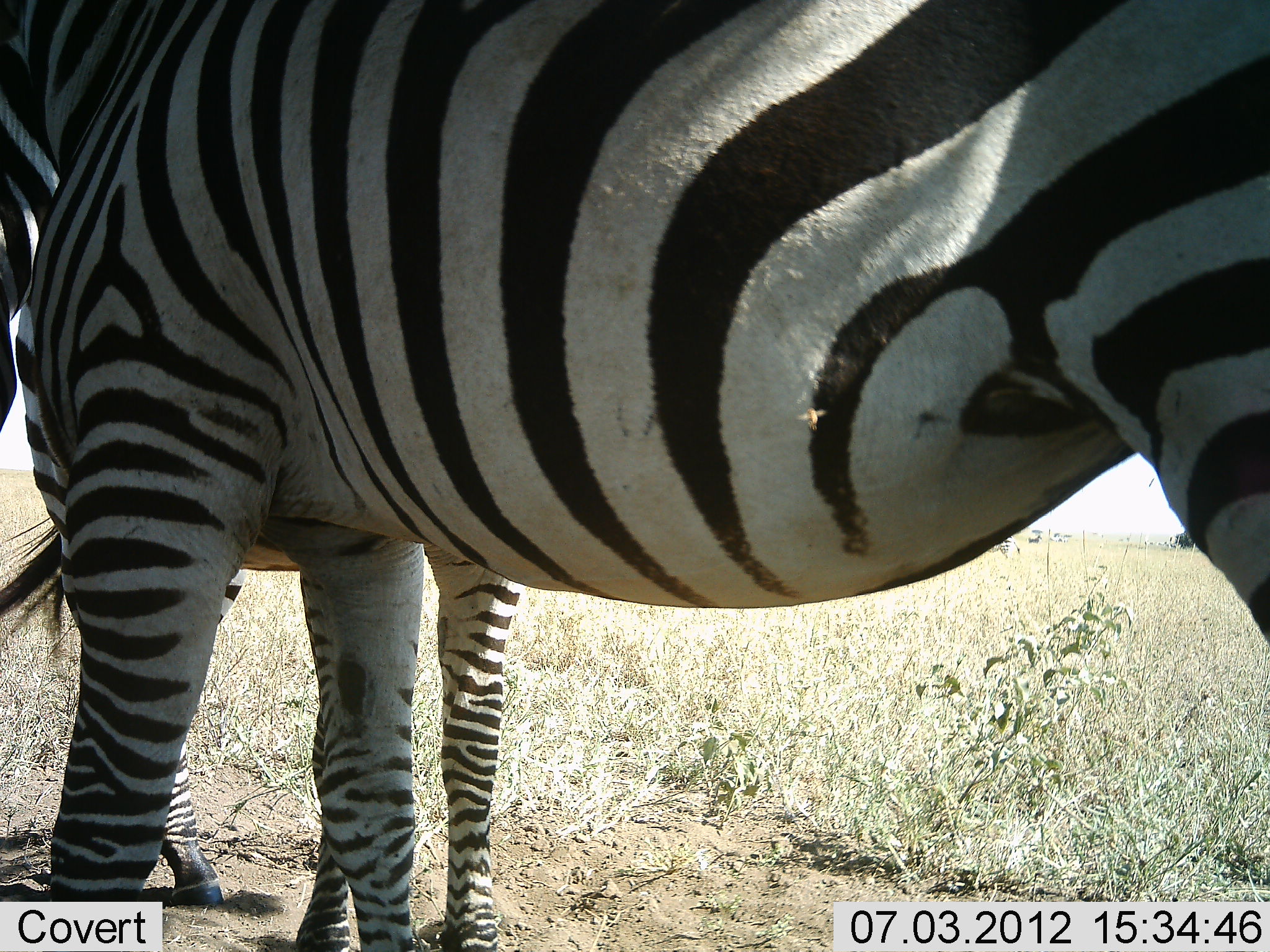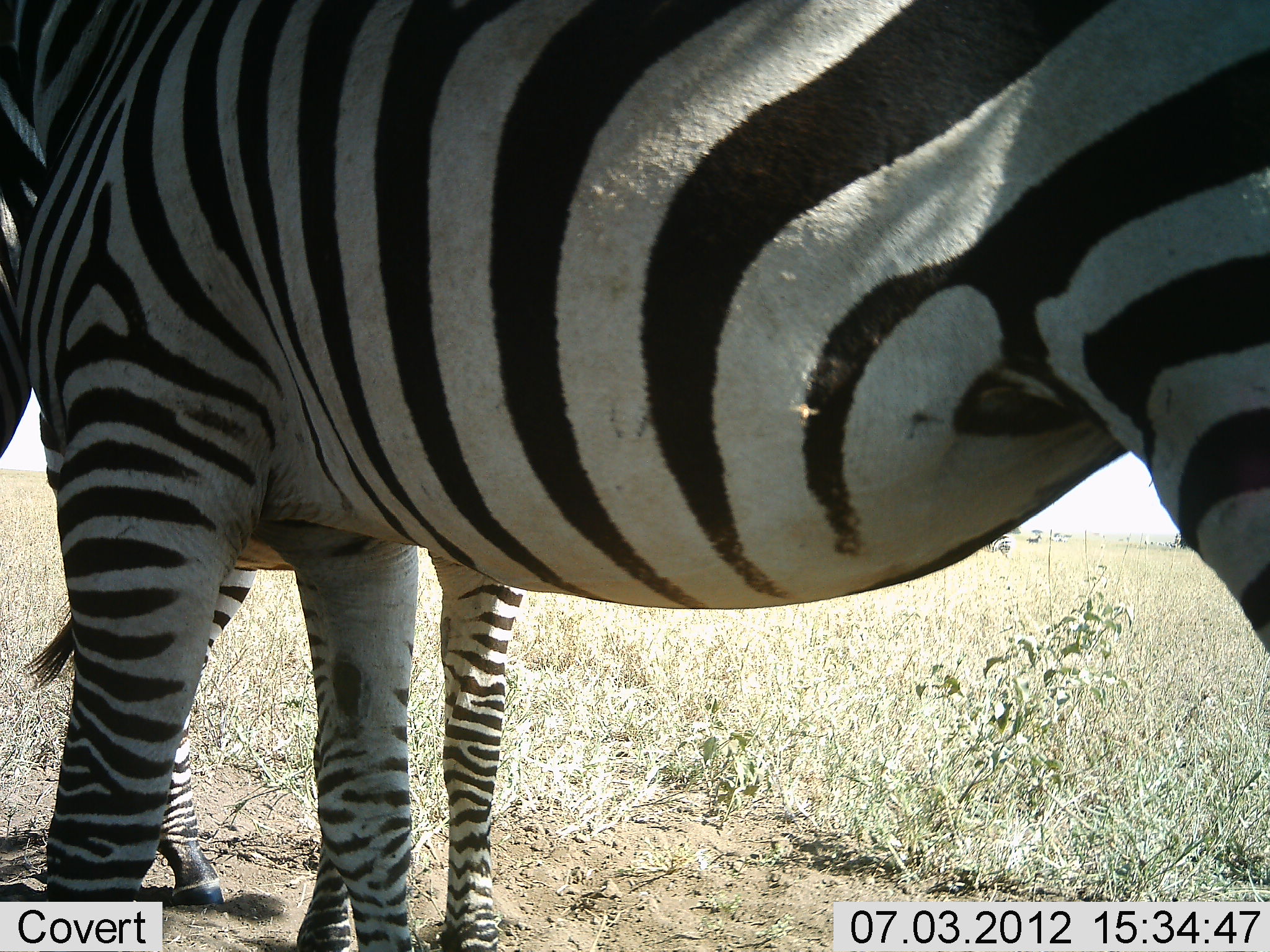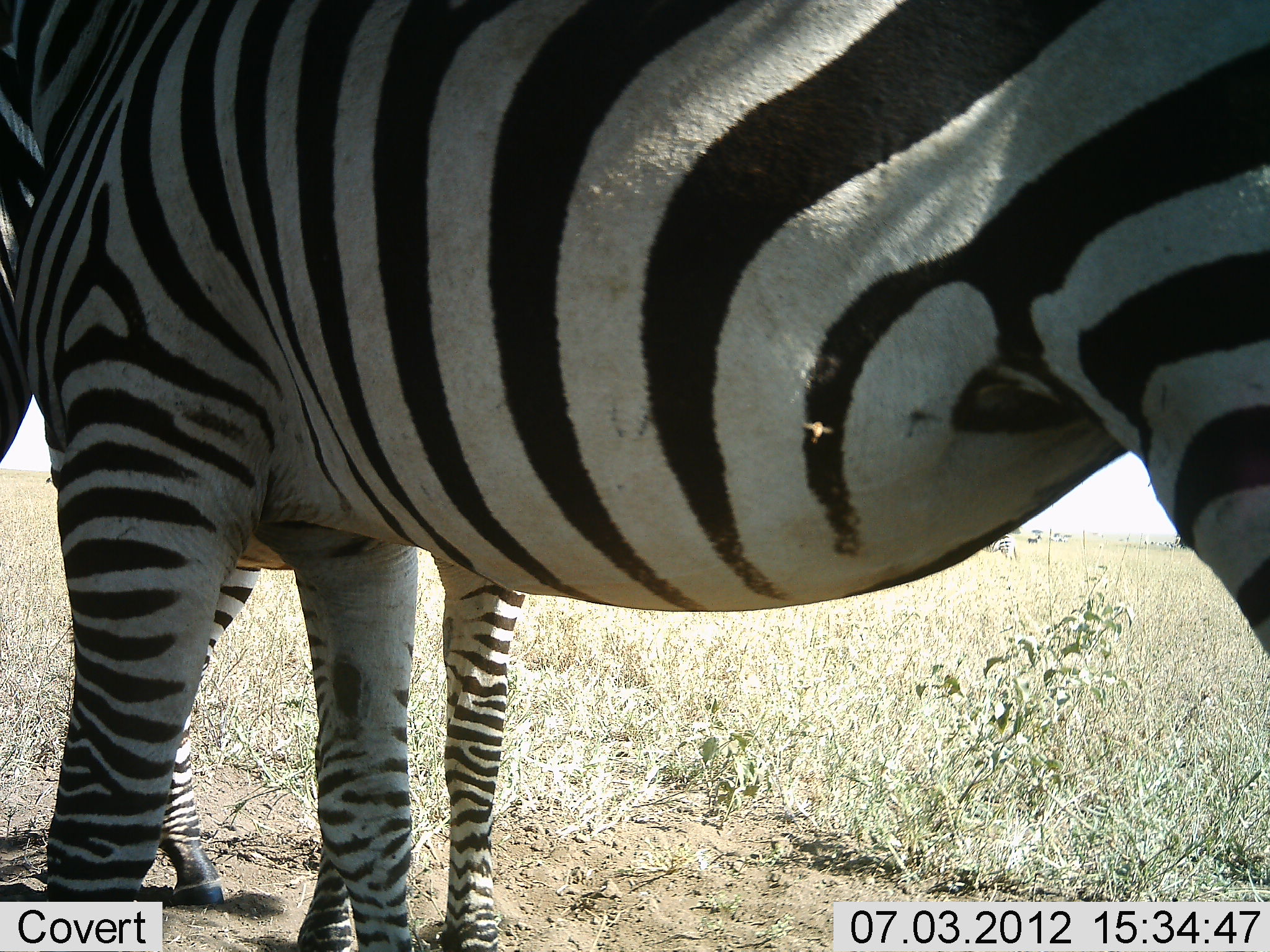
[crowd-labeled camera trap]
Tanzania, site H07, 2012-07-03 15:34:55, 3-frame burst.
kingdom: Animalia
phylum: Chordata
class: Mammalia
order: Perissodactyla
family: Equidae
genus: Equus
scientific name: Equus quagga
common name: plains zebra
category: zebra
Zebra (plains zebra) (Equus quagga), count 2. Behavior (volunteer vote fractions): standing 100%, resting 0%, moving 0%, interacting 0%. Young present (vote fraction): 30%. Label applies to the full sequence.